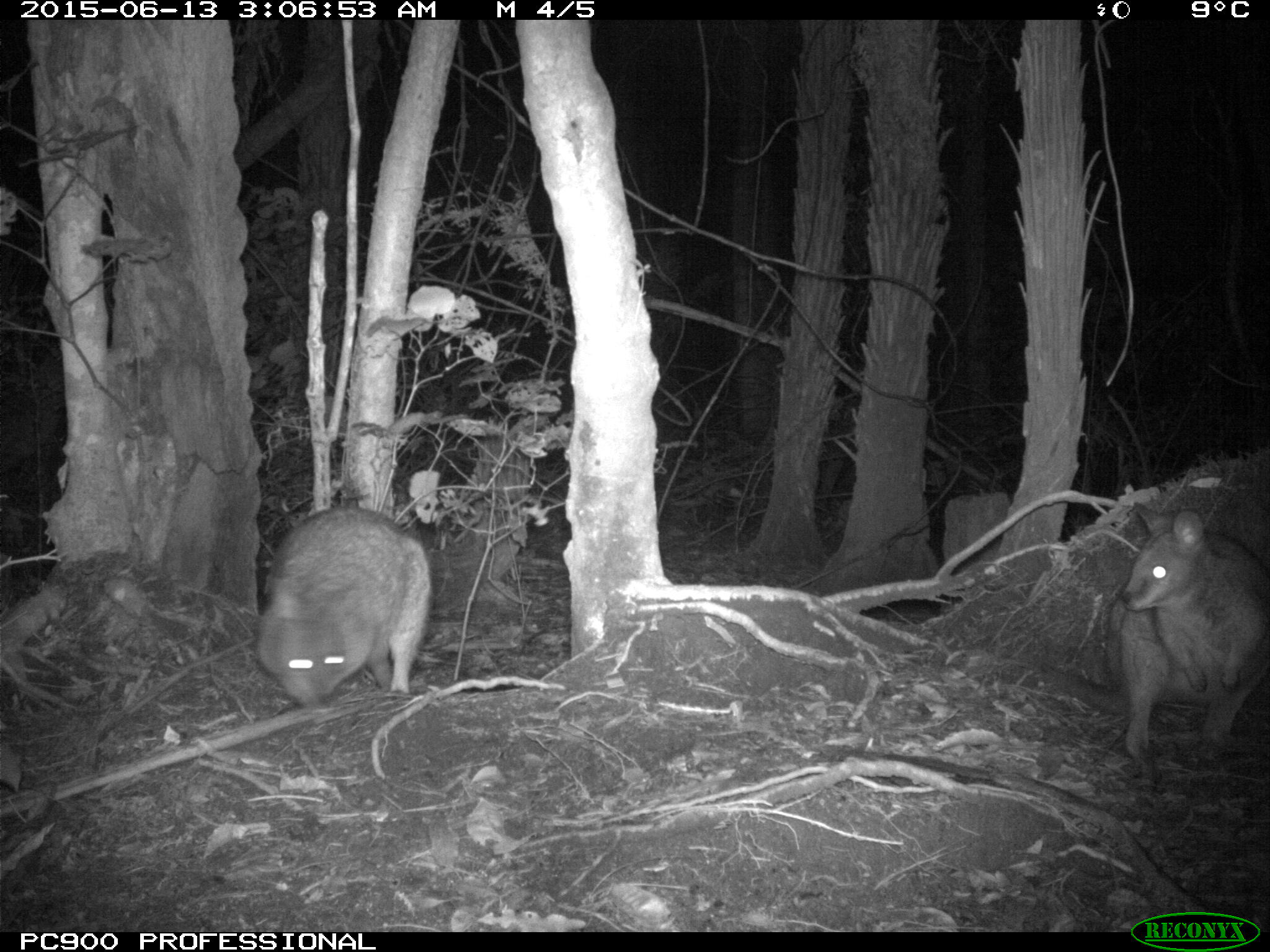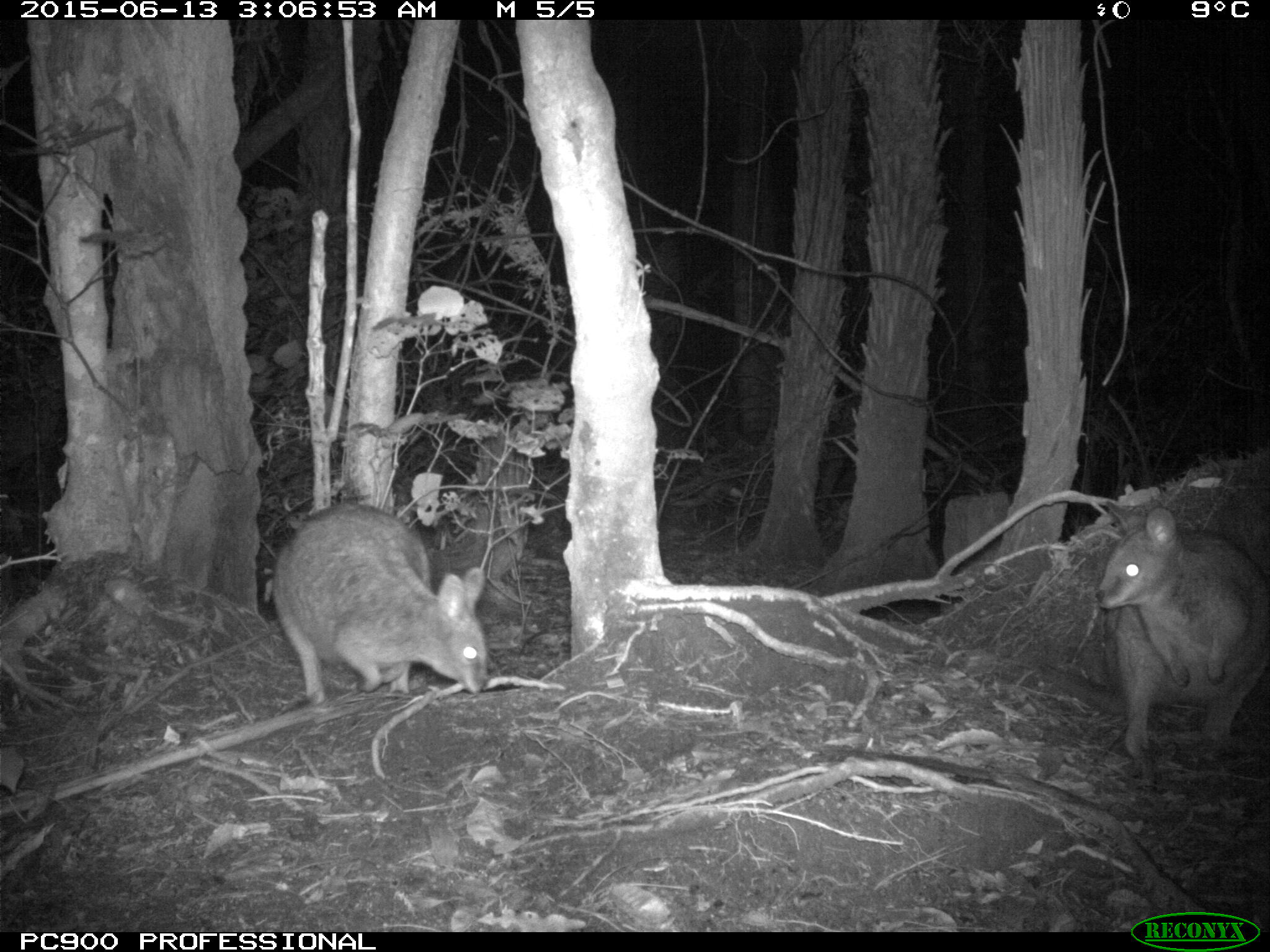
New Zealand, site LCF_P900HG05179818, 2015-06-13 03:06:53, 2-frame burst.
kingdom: Animalia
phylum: Chordata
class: Mammalia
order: Diprotodontia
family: Macropodidae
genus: Notamacropus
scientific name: Notamacropus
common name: wallaby